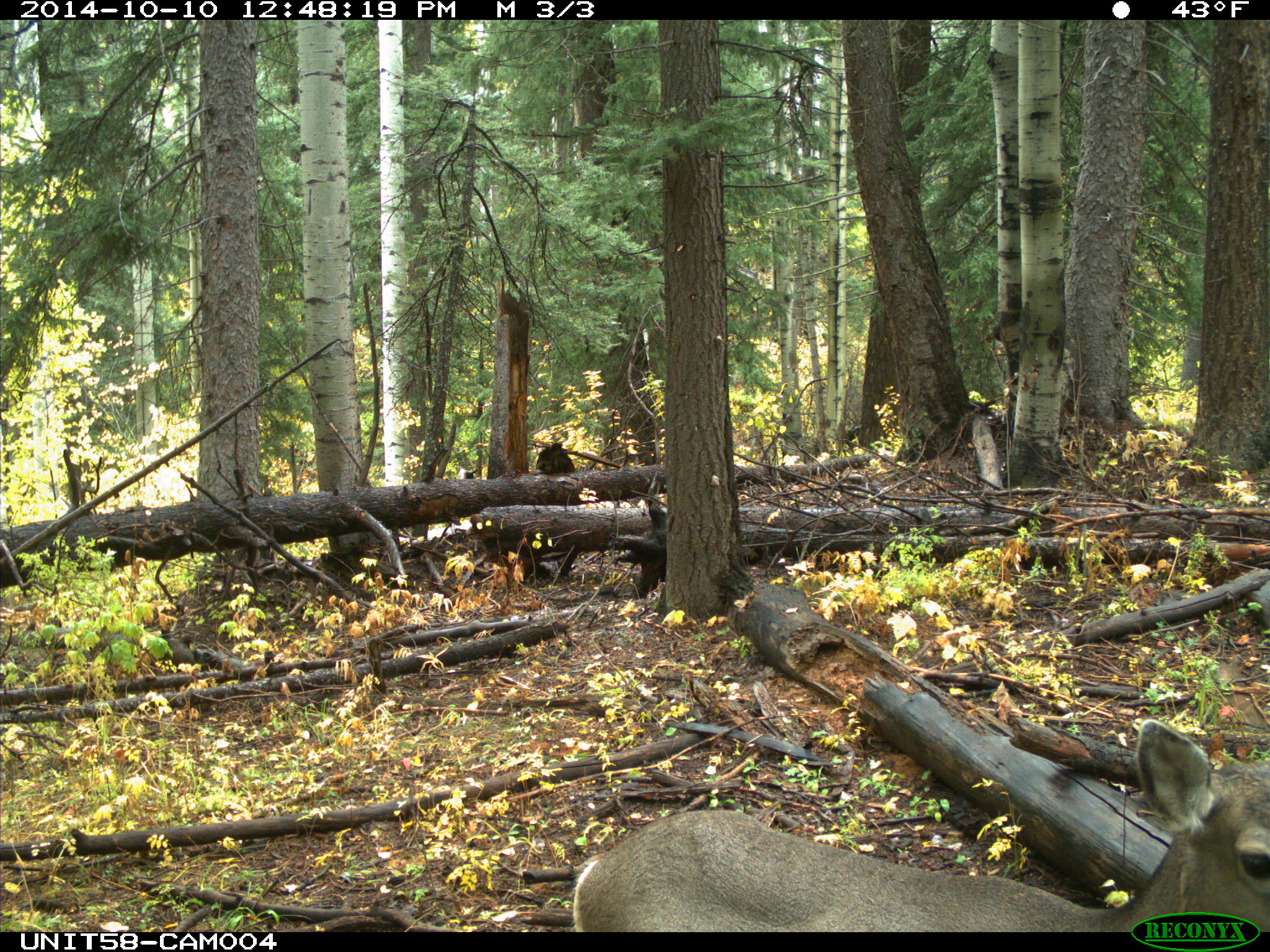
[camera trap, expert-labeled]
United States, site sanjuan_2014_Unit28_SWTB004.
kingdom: Animalia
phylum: Chordata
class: Mammalia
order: Artiodactyla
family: Cervidae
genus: Odocoileus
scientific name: Odocoileus hemionus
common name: mule deer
Odocoileus hemionus (mule deer).